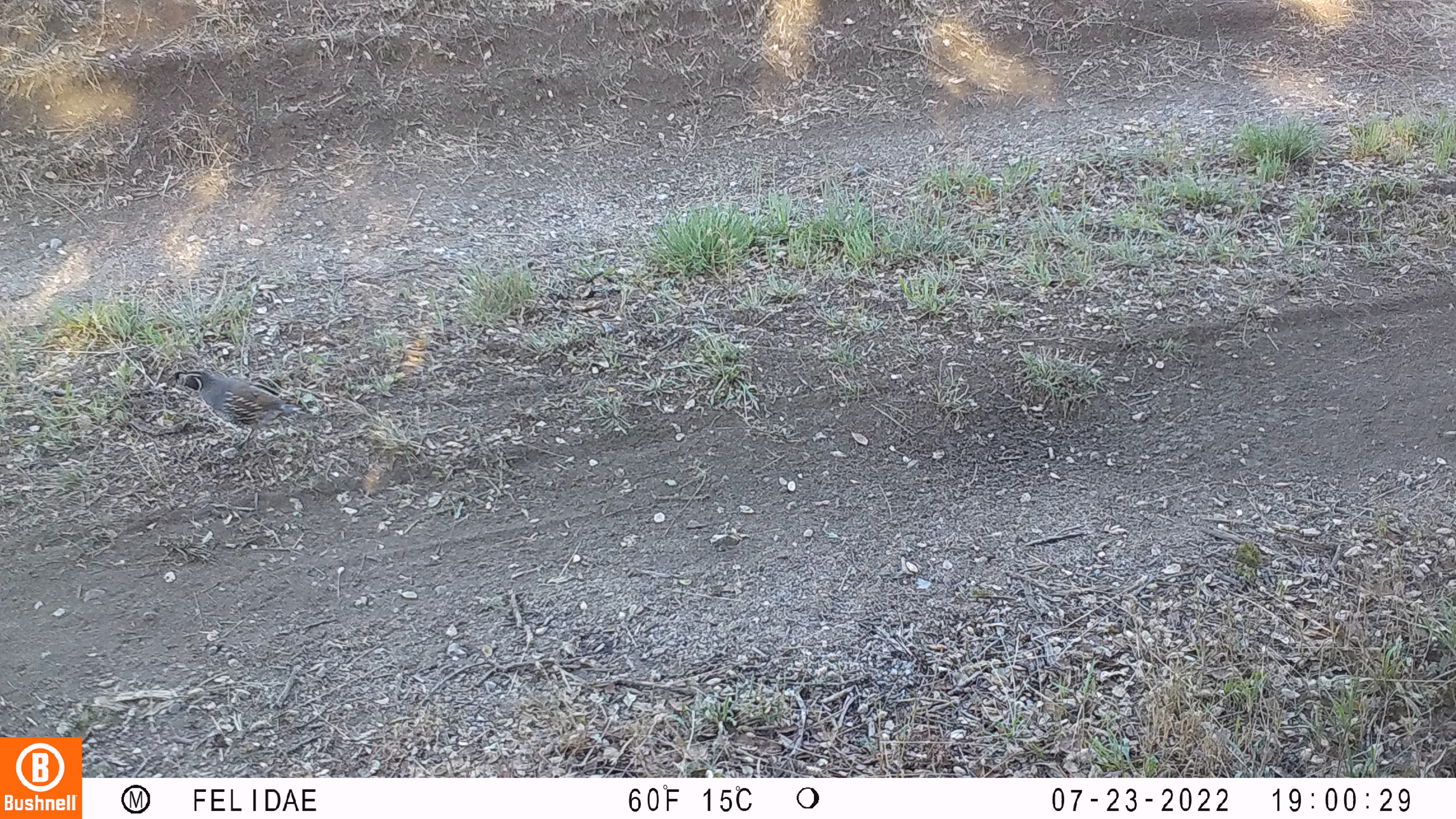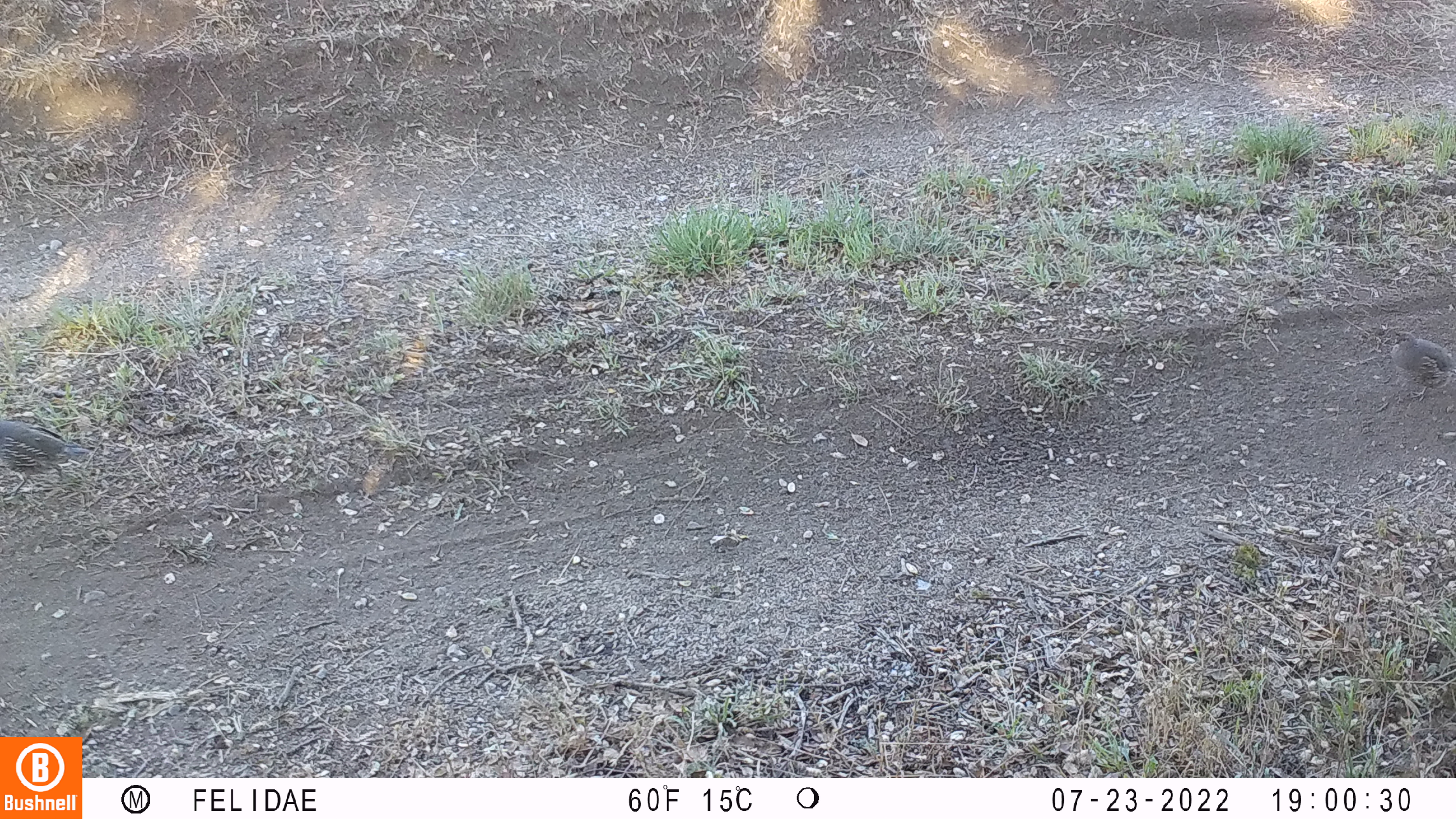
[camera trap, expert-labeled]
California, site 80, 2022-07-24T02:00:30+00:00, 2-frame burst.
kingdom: Animalia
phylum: Chordata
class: Aves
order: Galliformes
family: Odontophoridae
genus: Callipepla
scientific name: Callipepla californica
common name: california quail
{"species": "california quail (Callipepla californica)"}